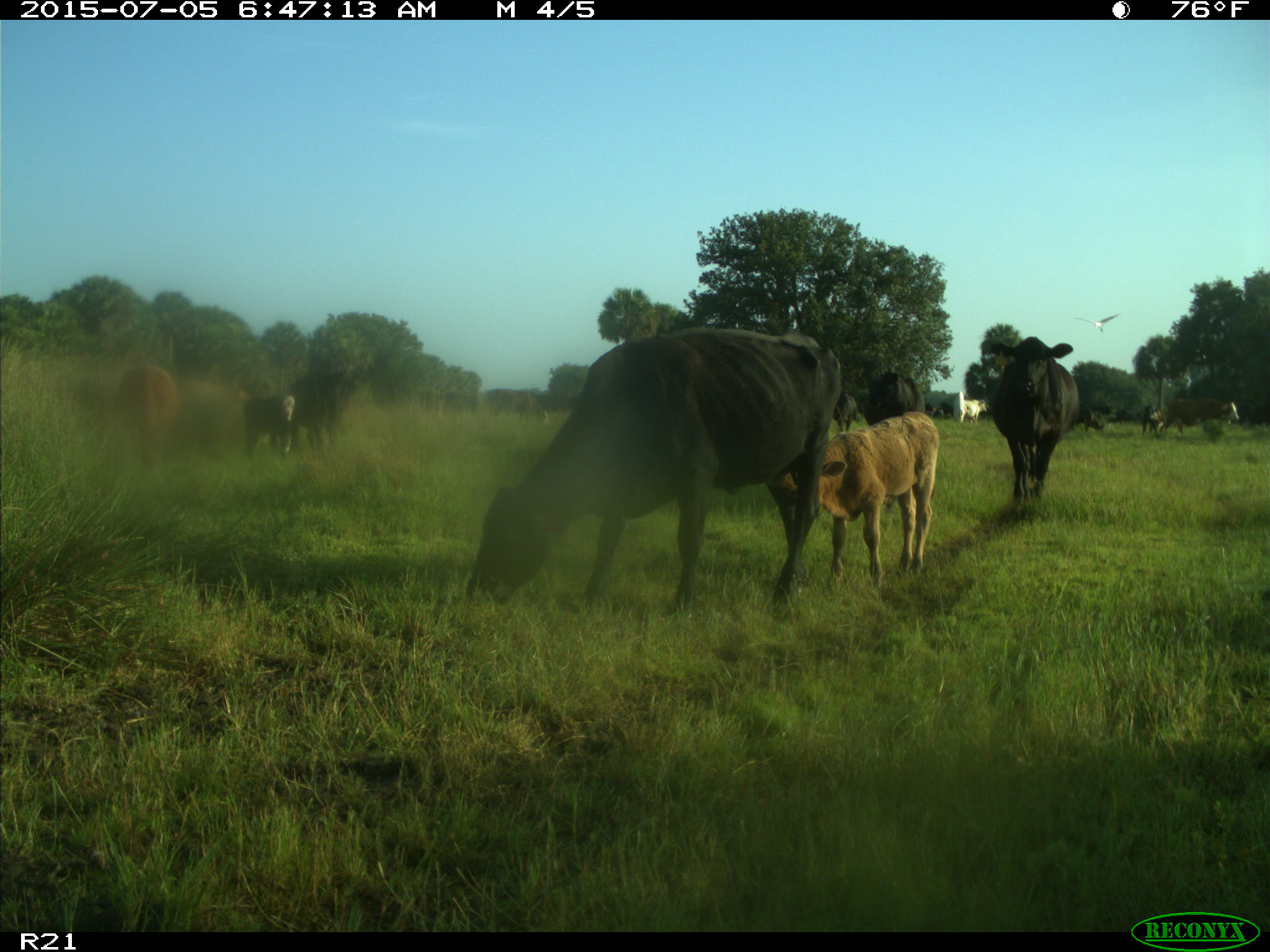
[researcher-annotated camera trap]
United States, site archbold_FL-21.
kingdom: Animalia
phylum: Chordata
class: Mammalia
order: Artiodactyla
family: Bovidae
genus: Bos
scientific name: Bos taurus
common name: domestic cow